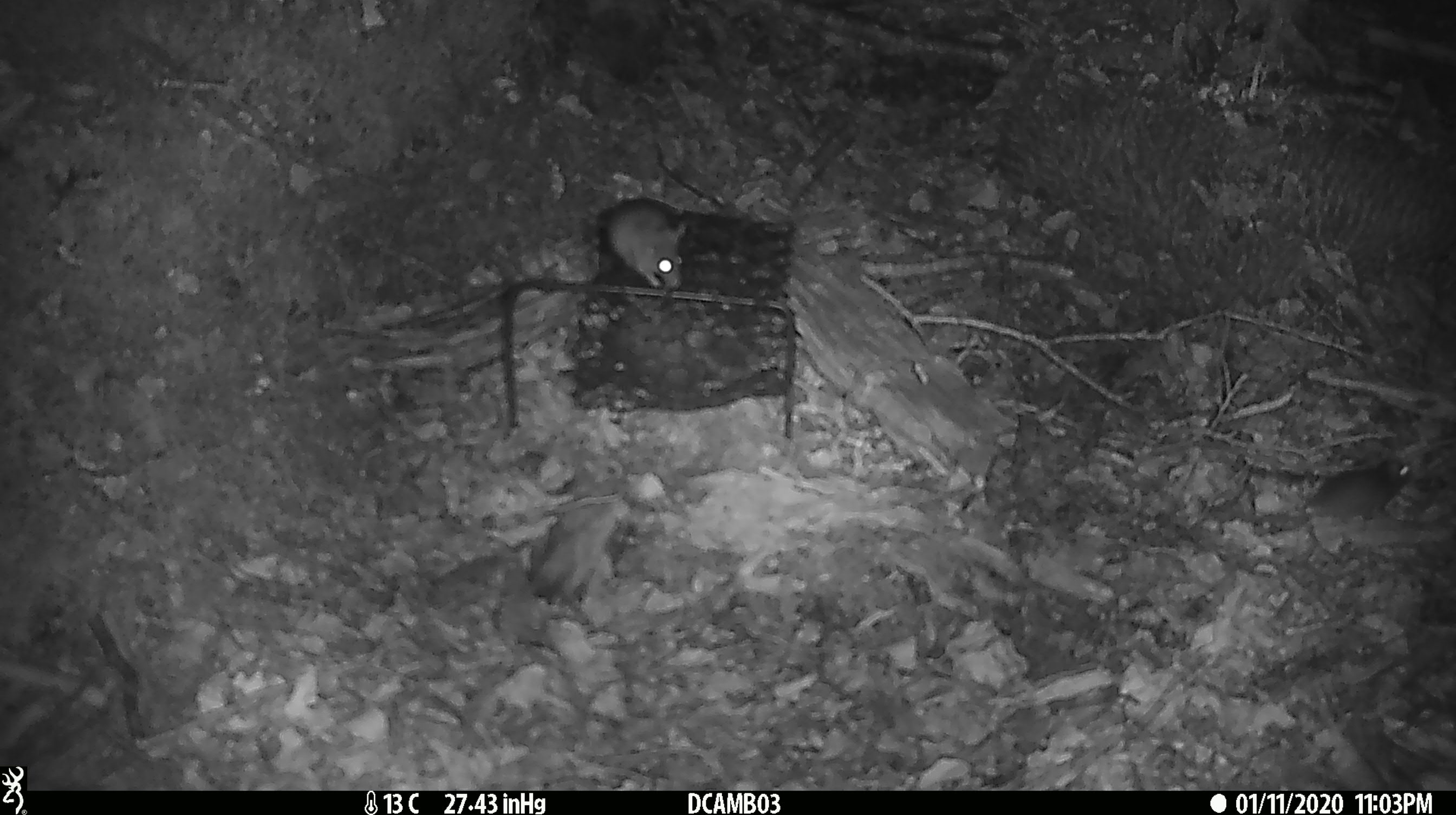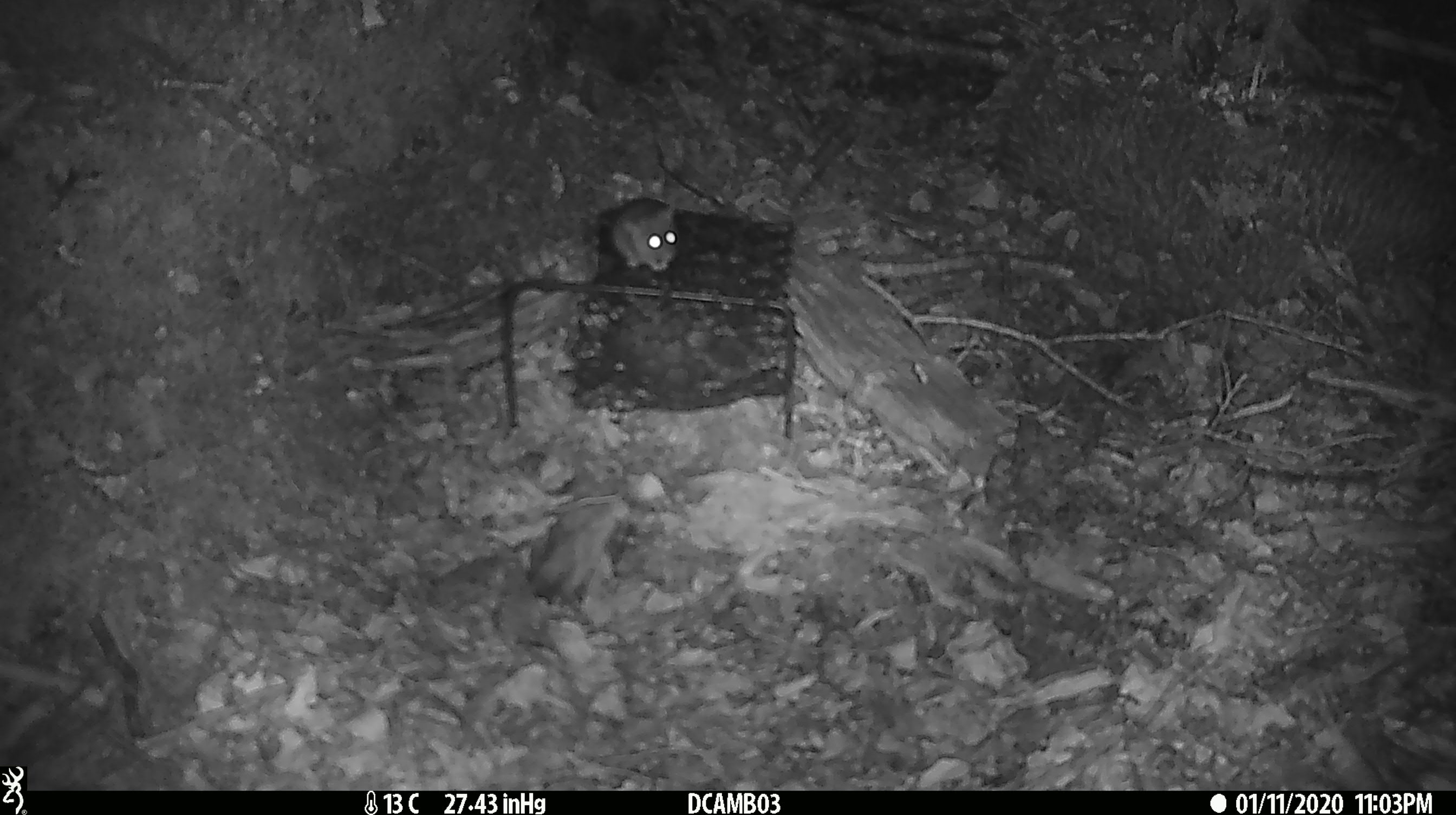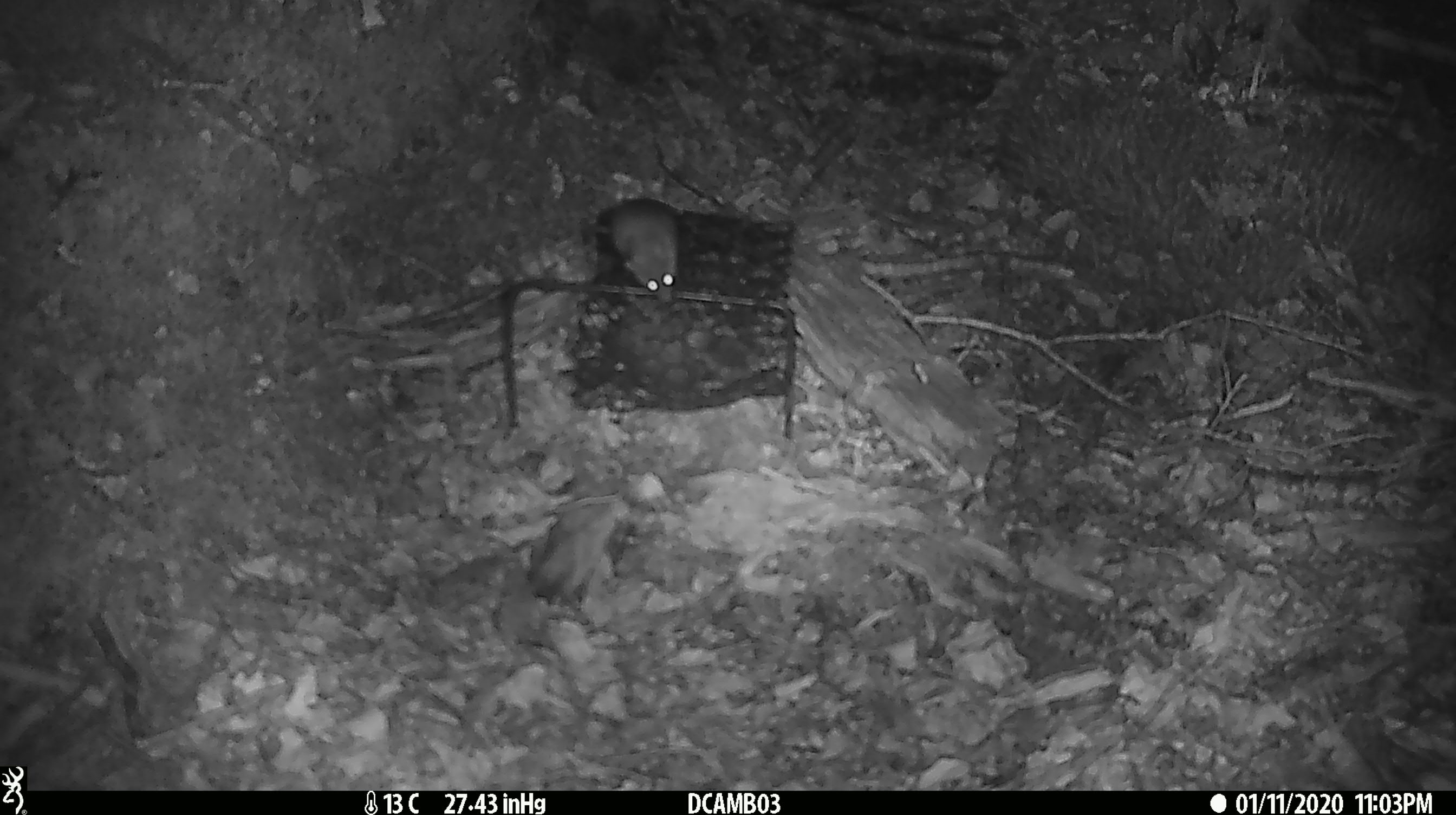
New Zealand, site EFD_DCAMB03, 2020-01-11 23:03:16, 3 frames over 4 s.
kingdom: Animalia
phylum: Chordata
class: Mammalia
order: Rodentia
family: Muridae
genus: Mus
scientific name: Mus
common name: mouse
Mouse (Mus).